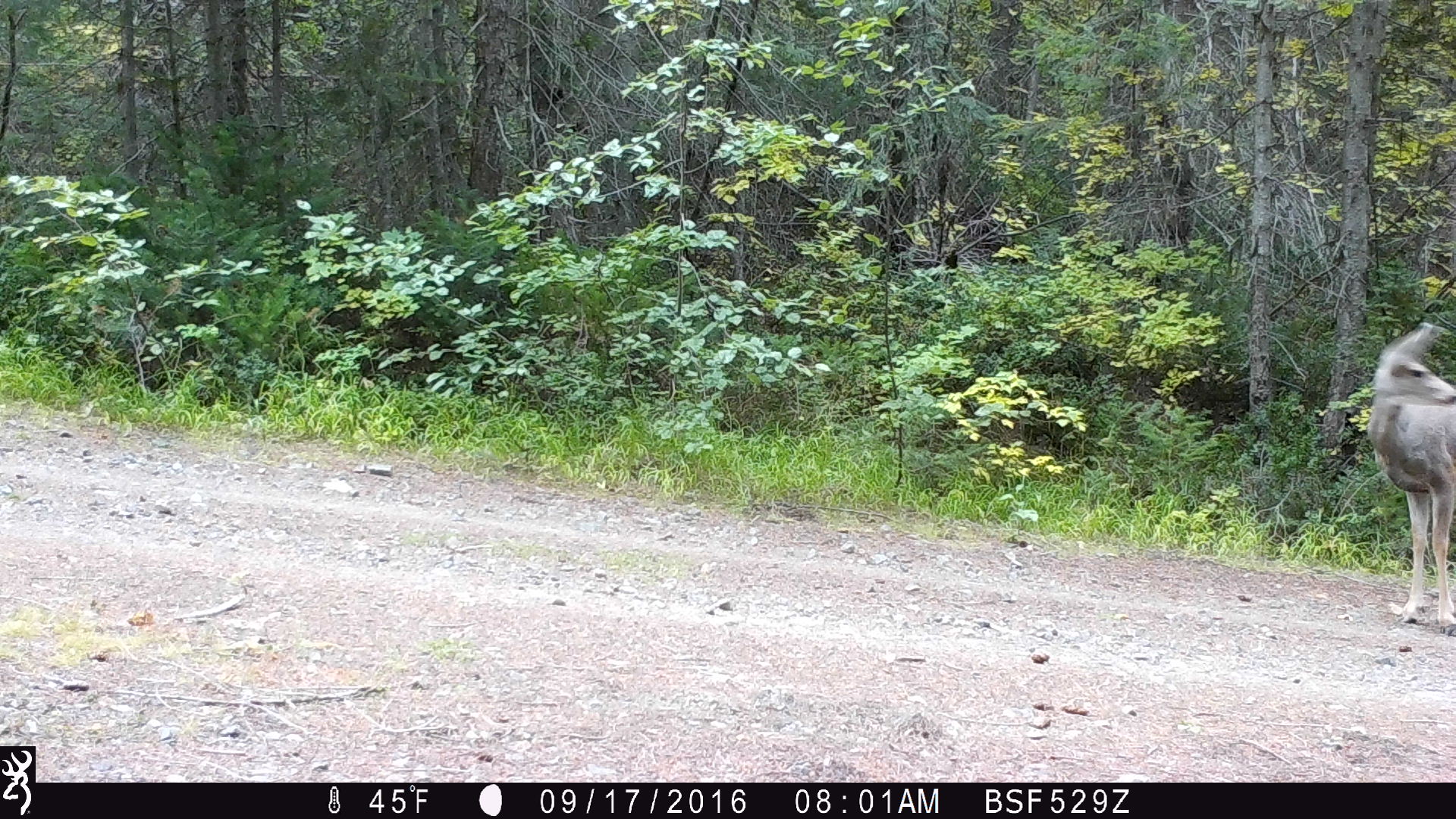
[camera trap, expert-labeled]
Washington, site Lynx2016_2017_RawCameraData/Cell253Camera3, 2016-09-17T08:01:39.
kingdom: Animalia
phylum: Chordata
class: Mammalia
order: Artiodactyla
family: Cervidae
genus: Odocoileus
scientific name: Odocoileus hemionus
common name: mule deer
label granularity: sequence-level